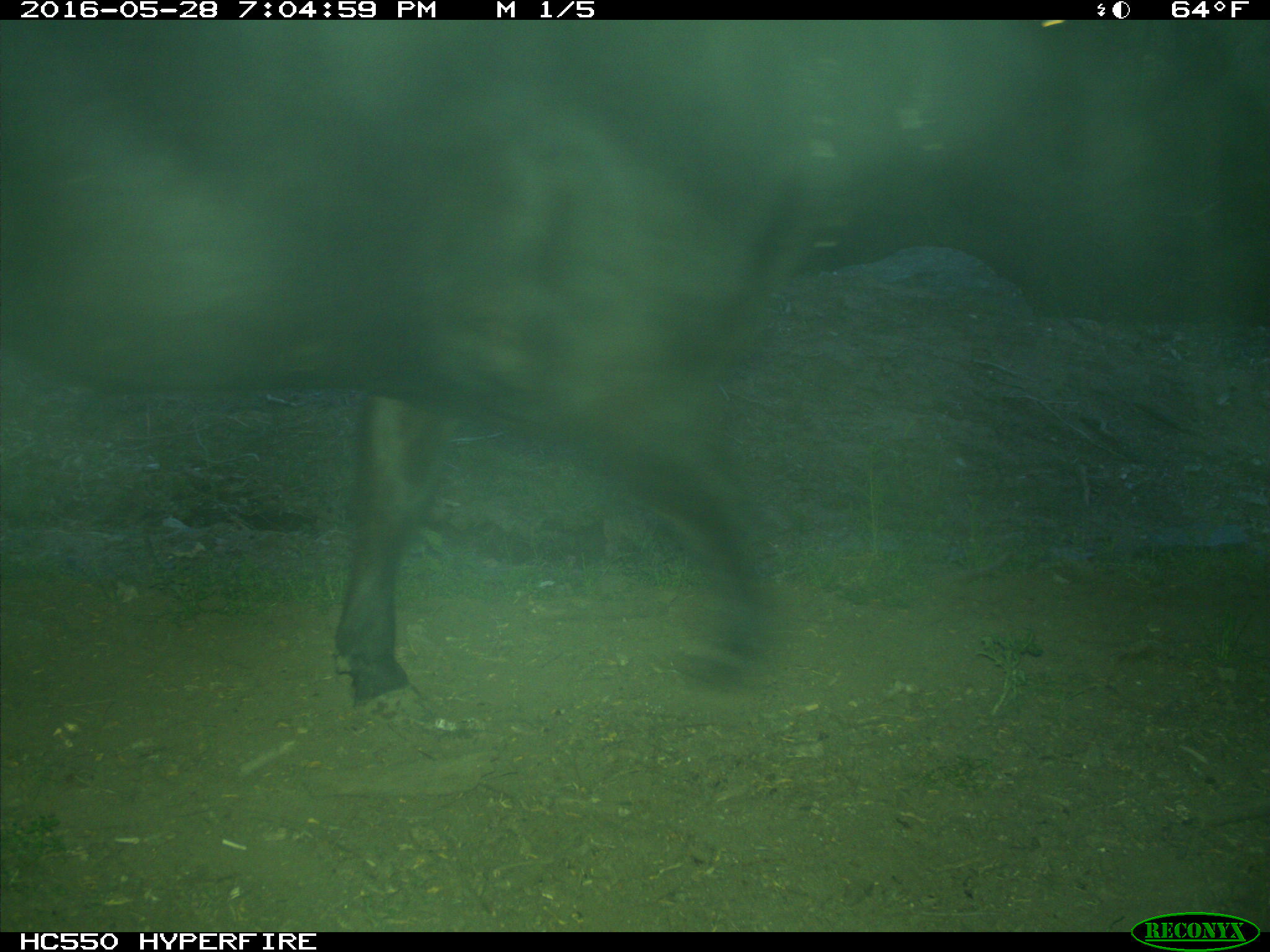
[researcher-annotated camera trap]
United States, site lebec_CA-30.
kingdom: Animalia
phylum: Chordata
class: Mammalia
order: Artiodactyla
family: Bovidae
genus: Bos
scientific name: Bos taurus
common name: domestic cow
Bos taurus (domestic cow).